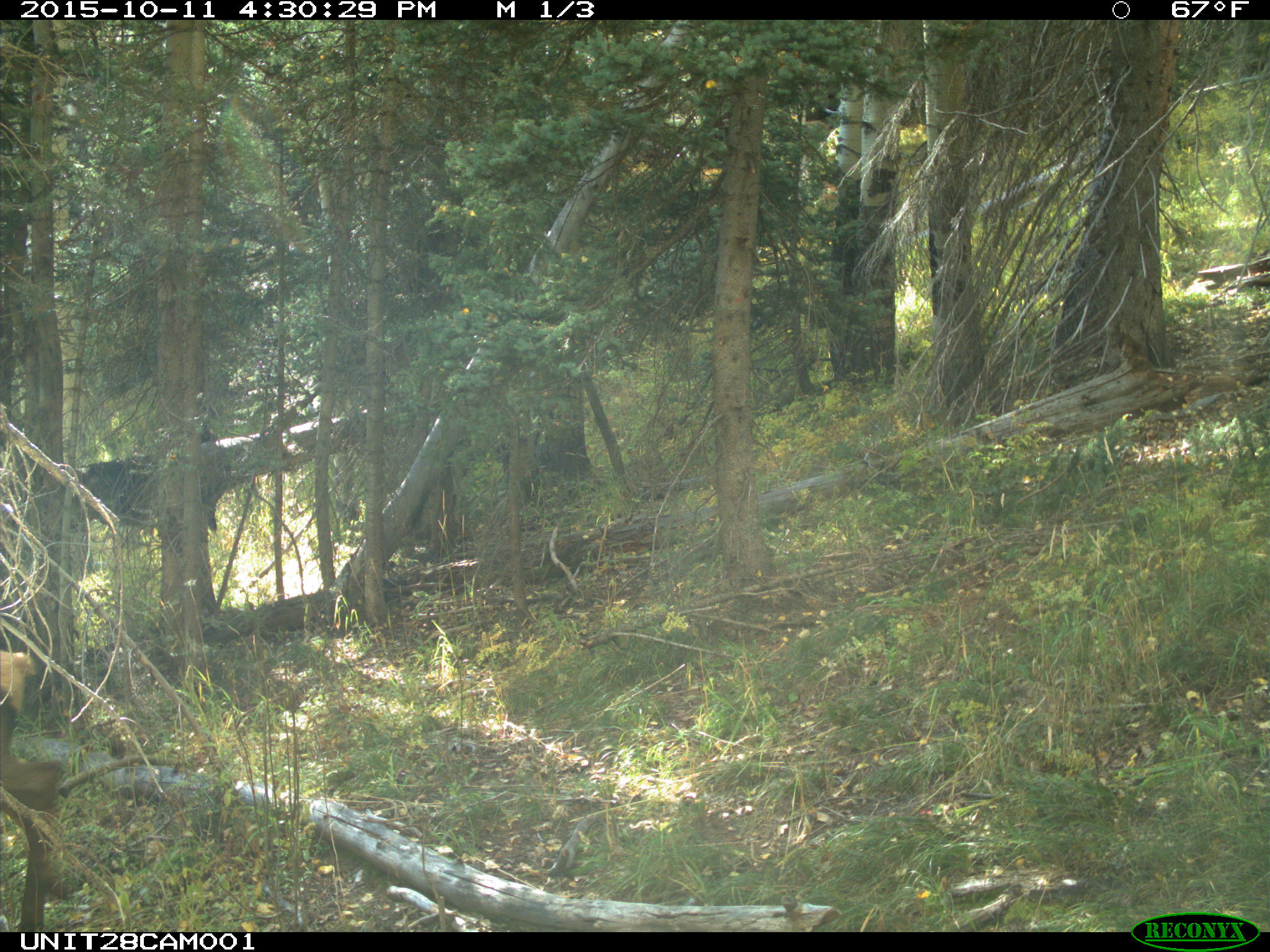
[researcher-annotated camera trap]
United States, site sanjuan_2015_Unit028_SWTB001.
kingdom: Animalia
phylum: Chordata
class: Mammalia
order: Artiodactyla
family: Cervidae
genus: Cervus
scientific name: Cervus elaphus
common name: red deer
Cervus elaphus (red deer).